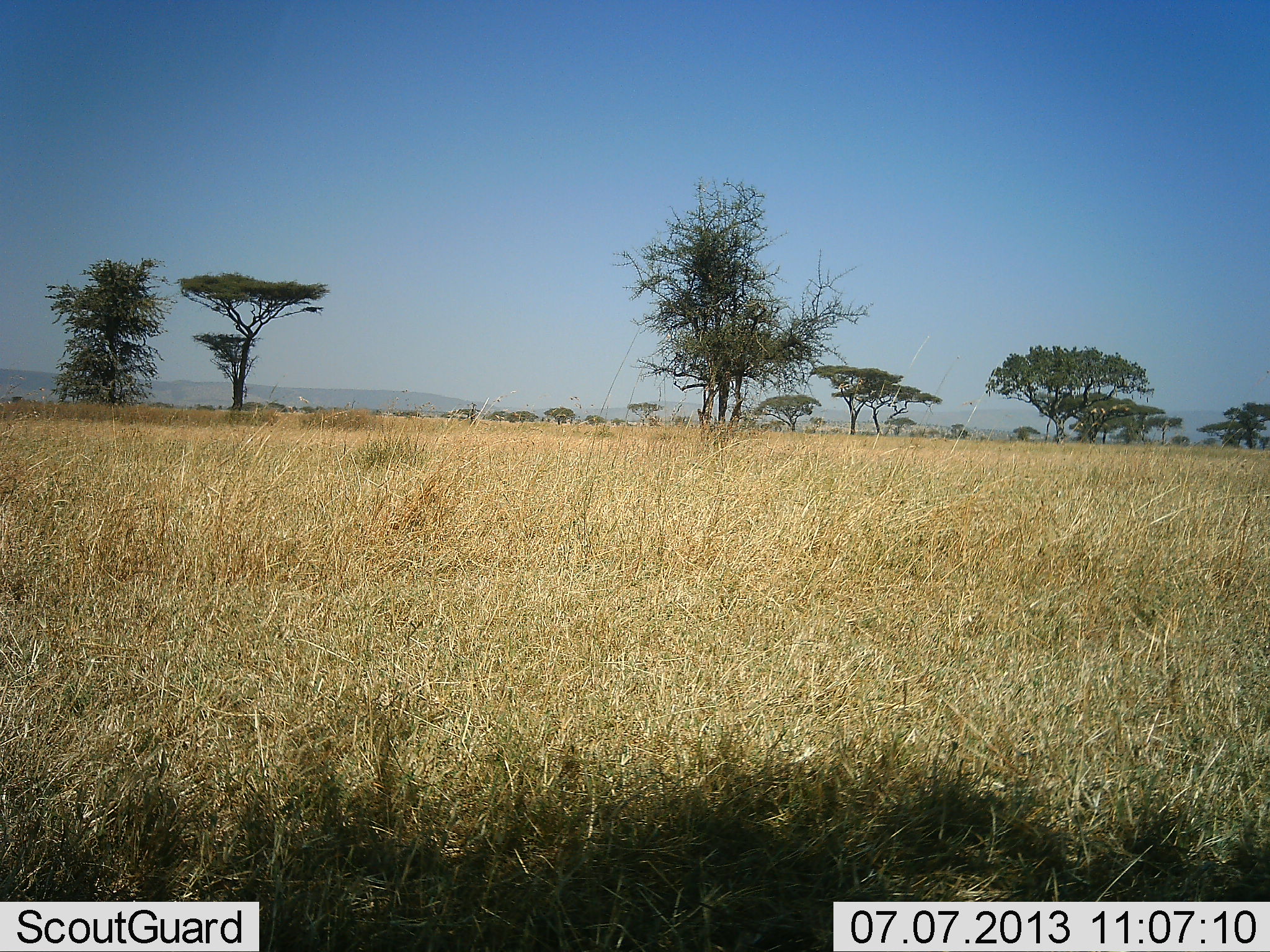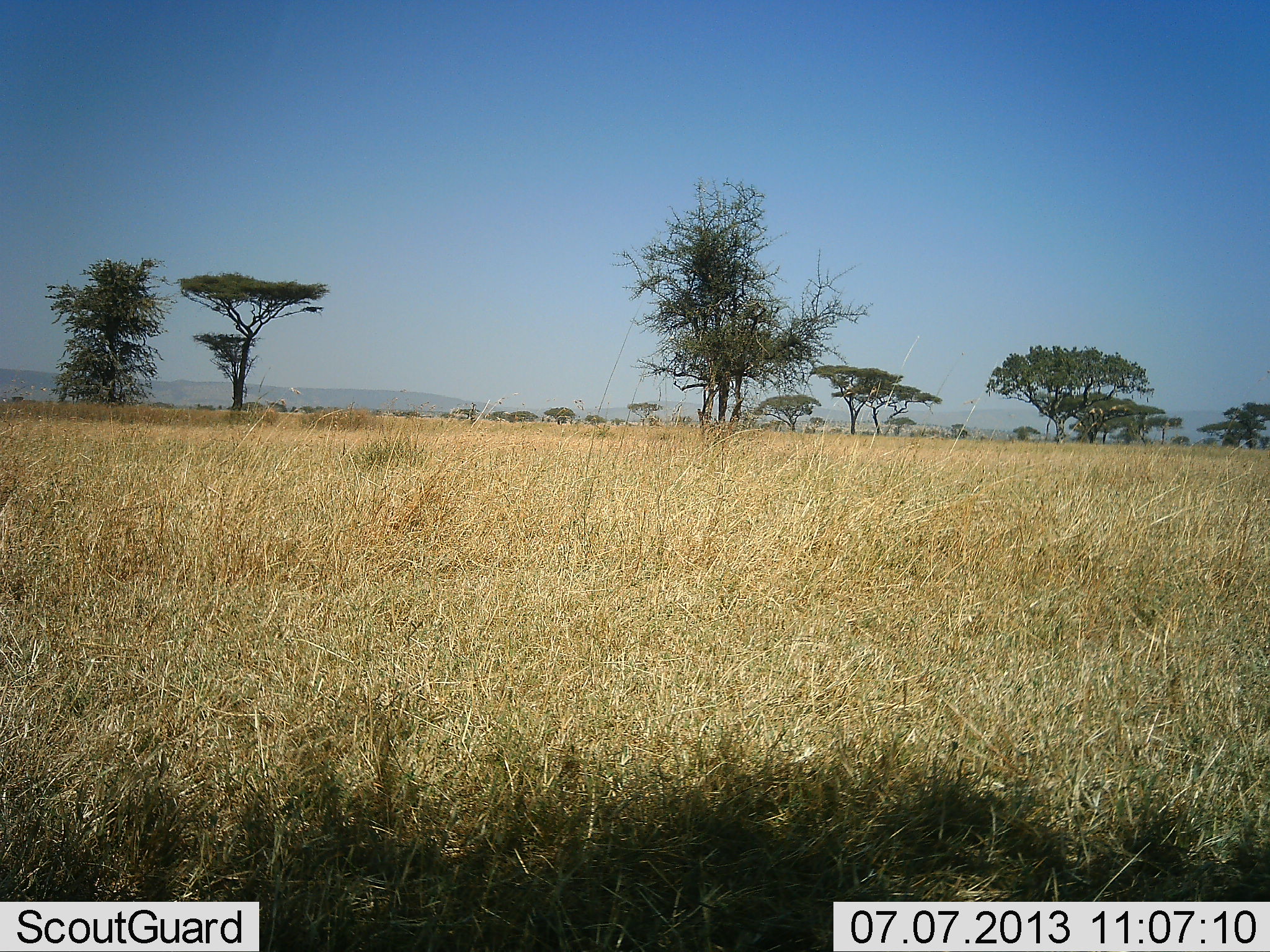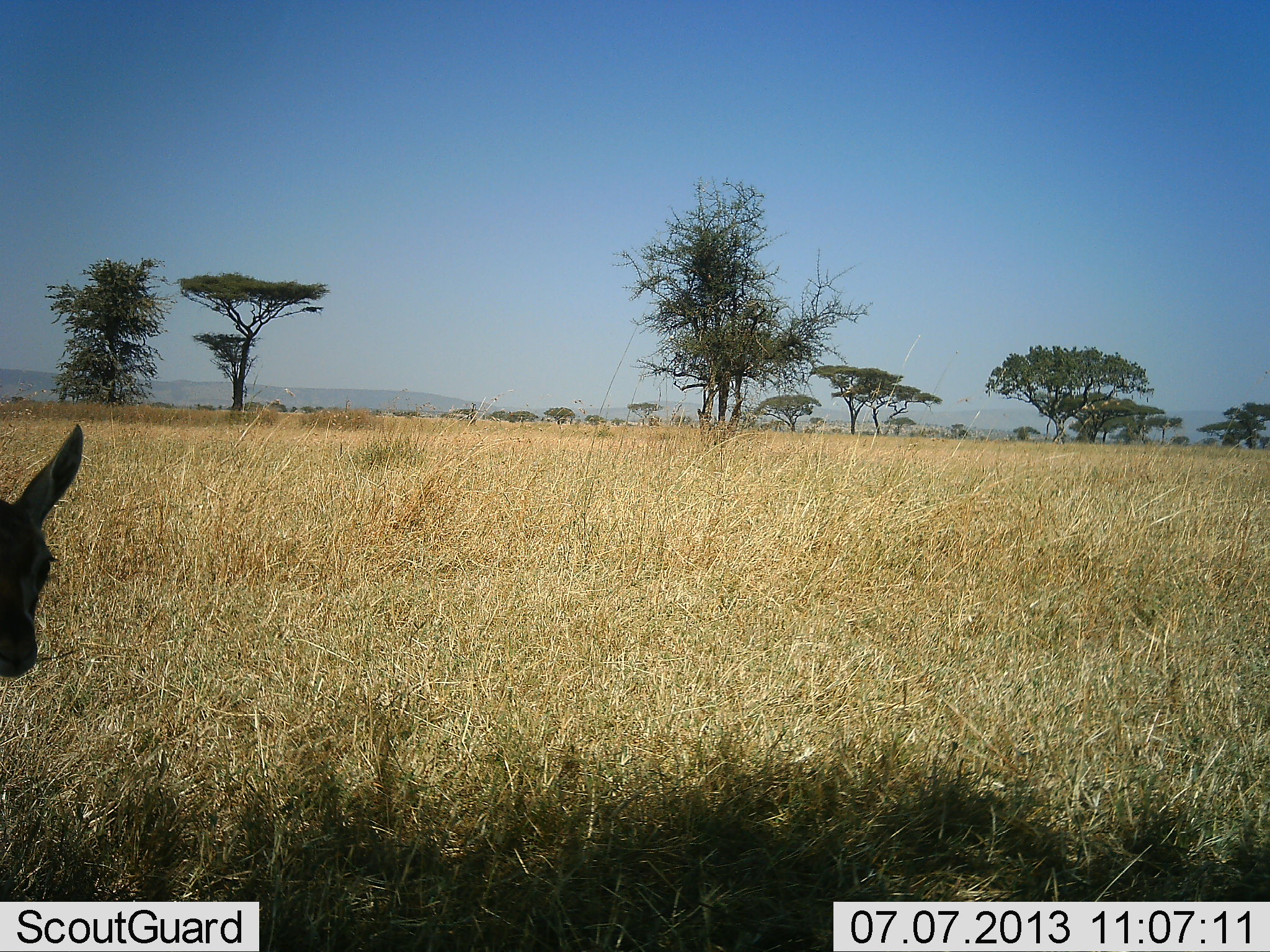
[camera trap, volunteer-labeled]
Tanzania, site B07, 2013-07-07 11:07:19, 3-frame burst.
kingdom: Animalia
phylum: Chordata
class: Mammalia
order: Artiodactyla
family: Bovidae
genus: Eudorcas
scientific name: Eudorcas thomsonii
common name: thomson's gazelle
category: gazellethomsons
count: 1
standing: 31%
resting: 0%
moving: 75%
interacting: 0%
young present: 12%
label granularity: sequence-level